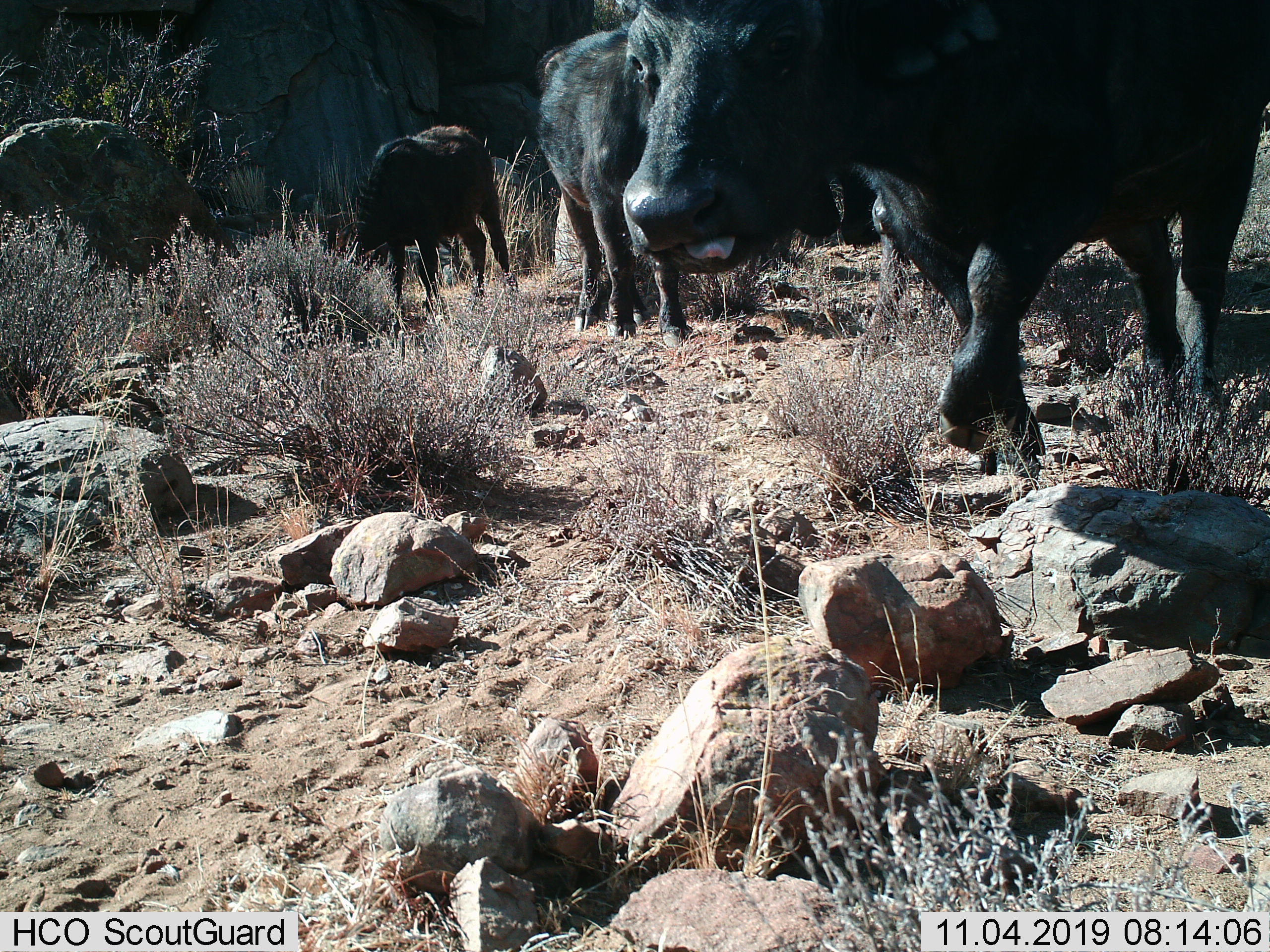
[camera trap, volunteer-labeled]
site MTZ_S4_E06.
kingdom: Animalia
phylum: Chordata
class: Mammalia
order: Artiodactyla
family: Bovidae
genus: Syncerus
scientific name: Syncerus caffer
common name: african buffalo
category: buffalo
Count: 4.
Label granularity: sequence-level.